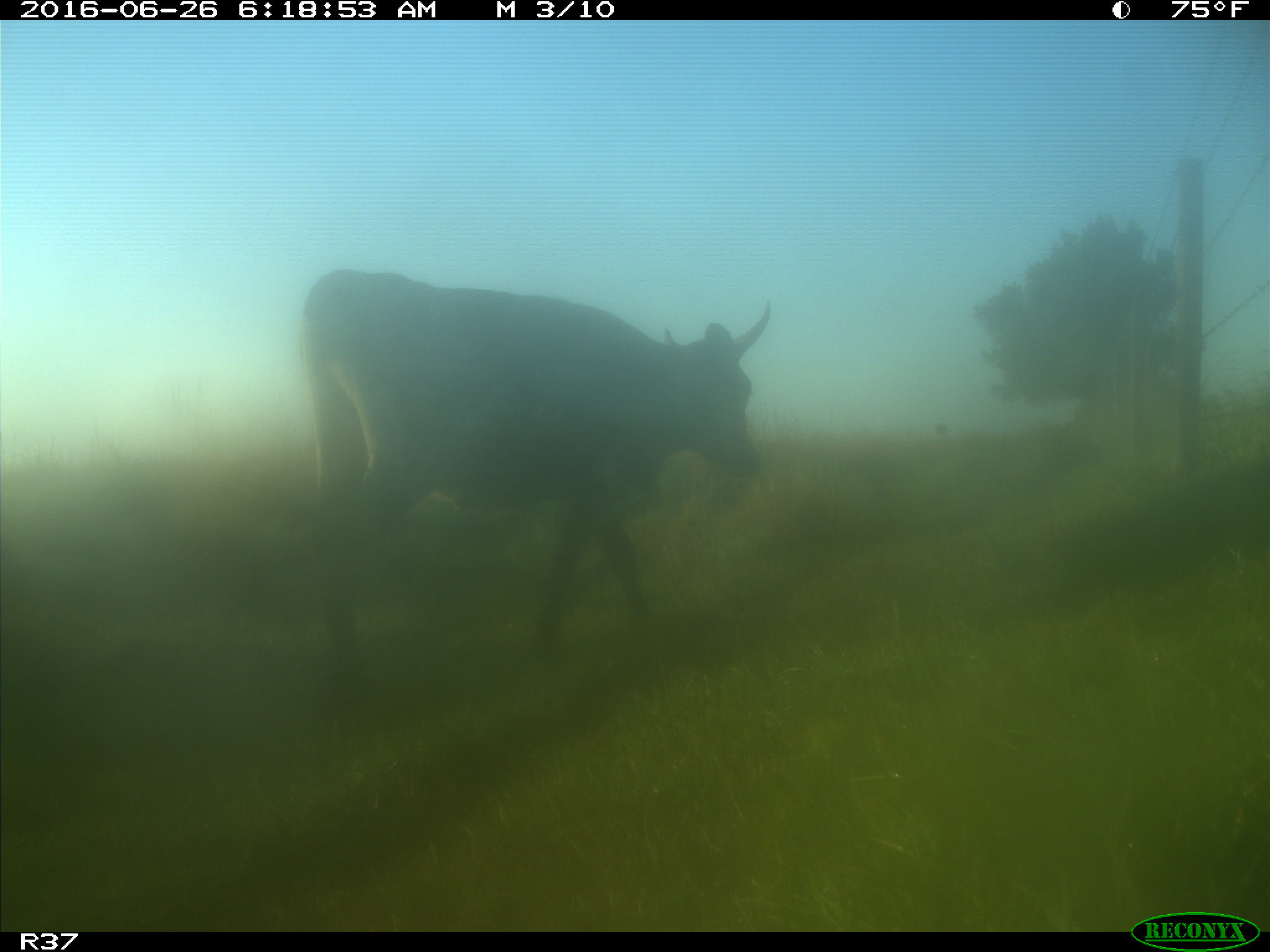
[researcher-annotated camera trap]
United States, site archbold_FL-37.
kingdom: Animalia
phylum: Chordata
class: Mammalia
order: Artiodactyla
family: Bovidae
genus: Bos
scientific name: Bos taurus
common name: domestic cow